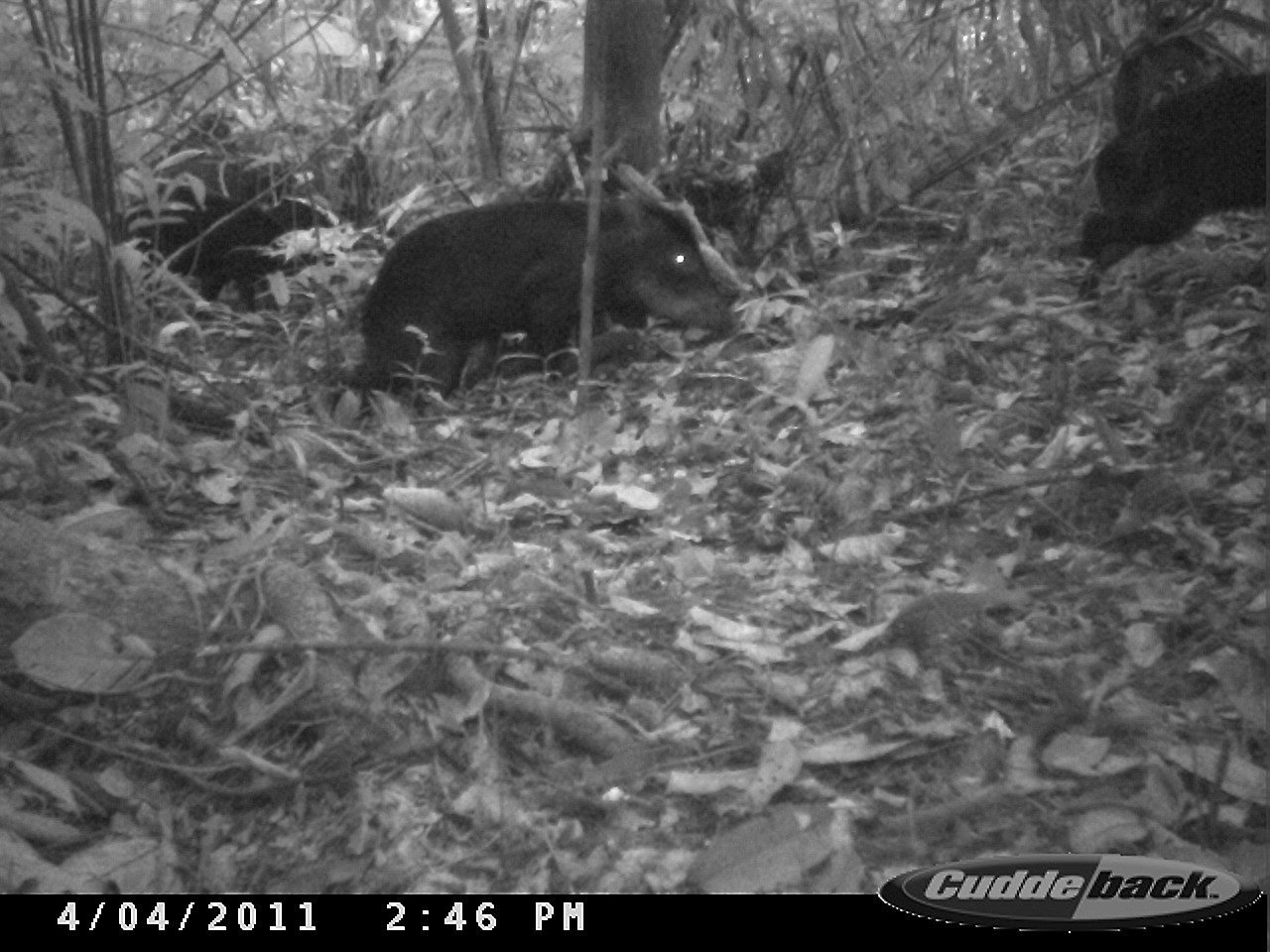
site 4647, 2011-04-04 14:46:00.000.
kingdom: Animalia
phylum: Chordata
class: Mammalia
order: Artiodactyla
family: Tayassuidae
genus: Tayassu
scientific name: Tayassu pecari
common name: white-lipped peccary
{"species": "Tayassu pecari (white-lipped peccary)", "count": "4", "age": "adult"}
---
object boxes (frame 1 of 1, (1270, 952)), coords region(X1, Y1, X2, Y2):
tayassu pecari: region(349, 189, 734, 420); region(1075, 67, 1266, 300); region(113, 189, 330, 303); region(1113, 15, 1257, 136)